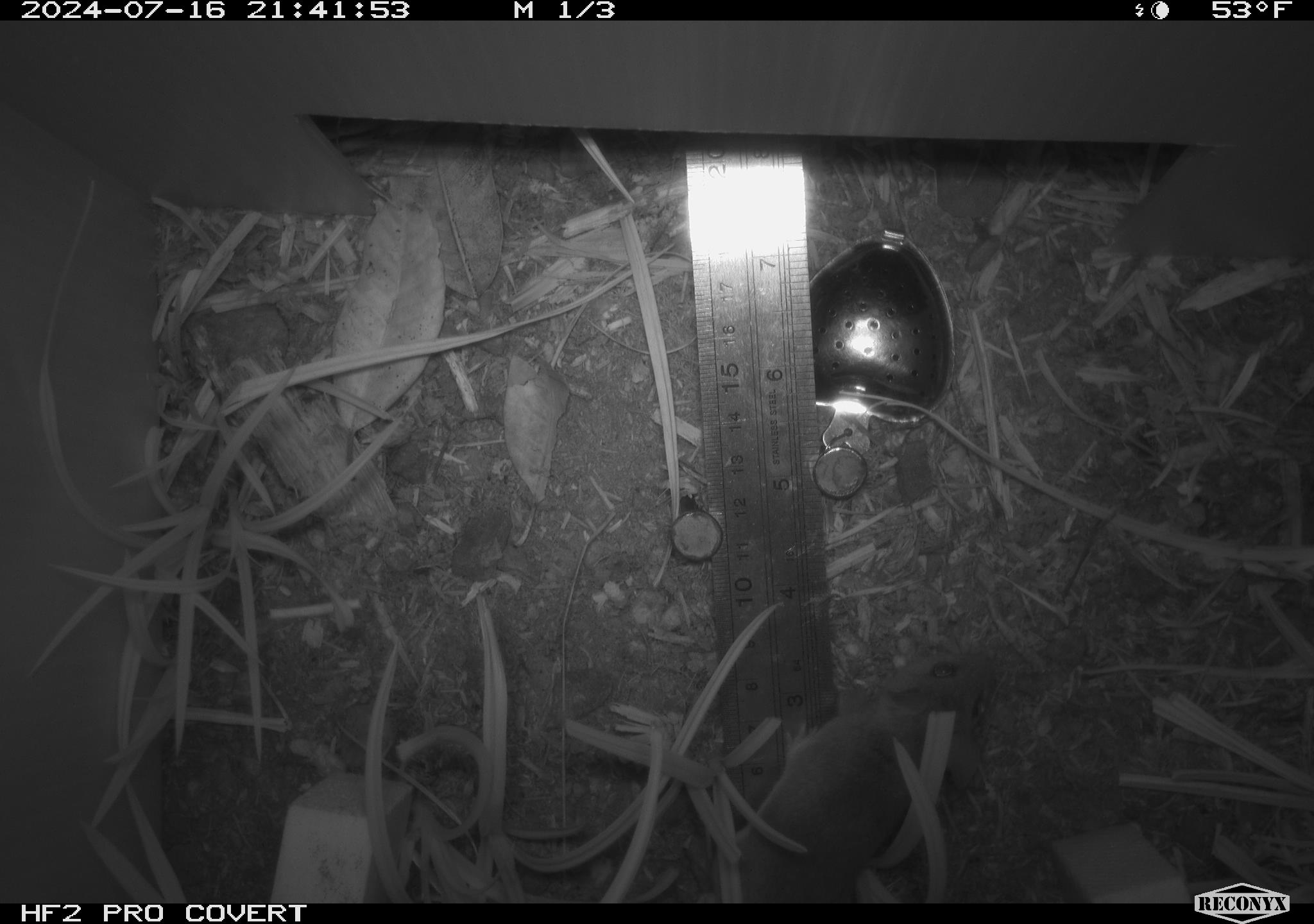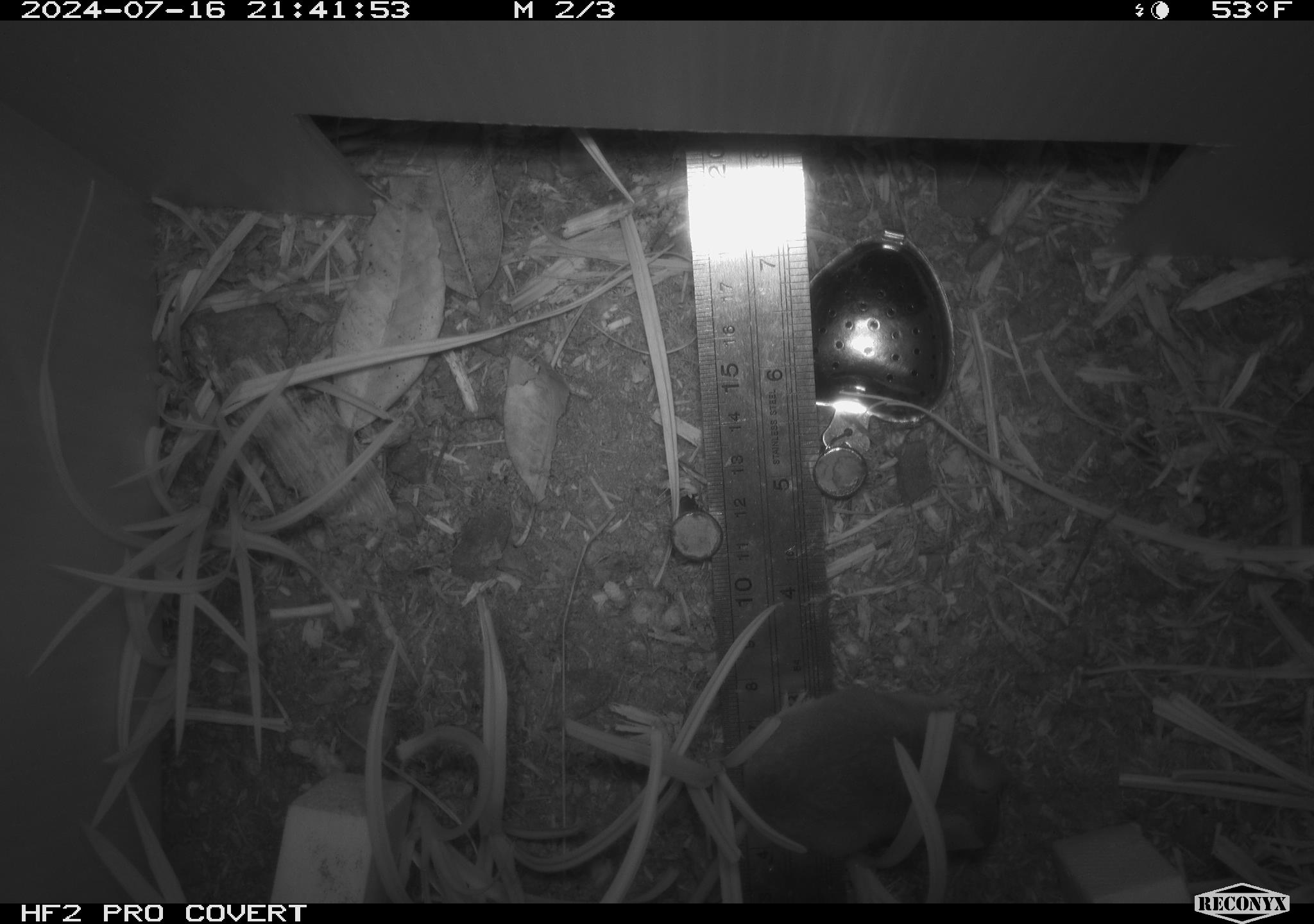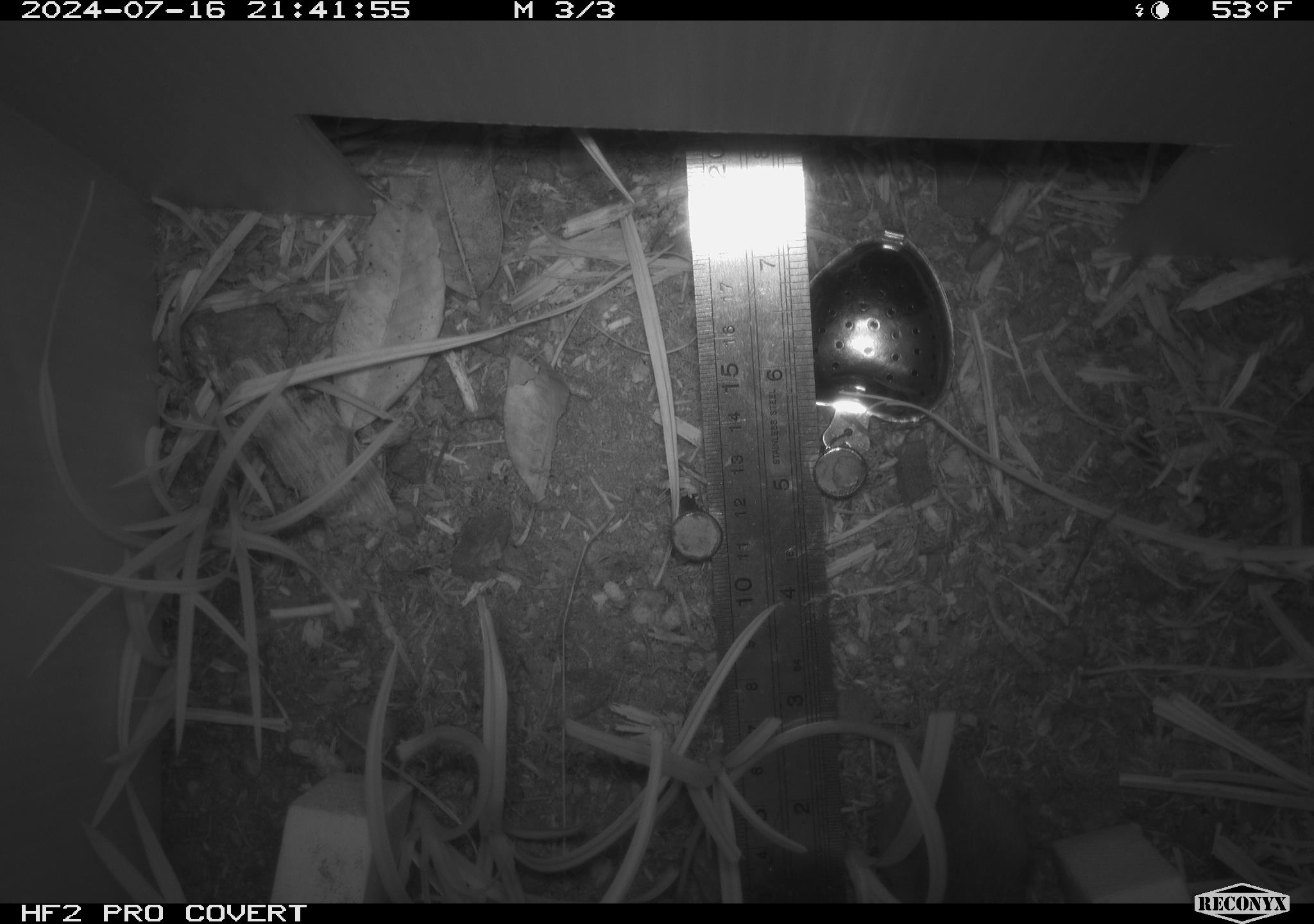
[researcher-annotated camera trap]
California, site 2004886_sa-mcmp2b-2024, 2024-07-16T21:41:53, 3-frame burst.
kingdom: Animalia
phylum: Chordata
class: Mammalia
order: Rodentia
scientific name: Rodentia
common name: mouse species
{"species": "mouse species (Rodentia)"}